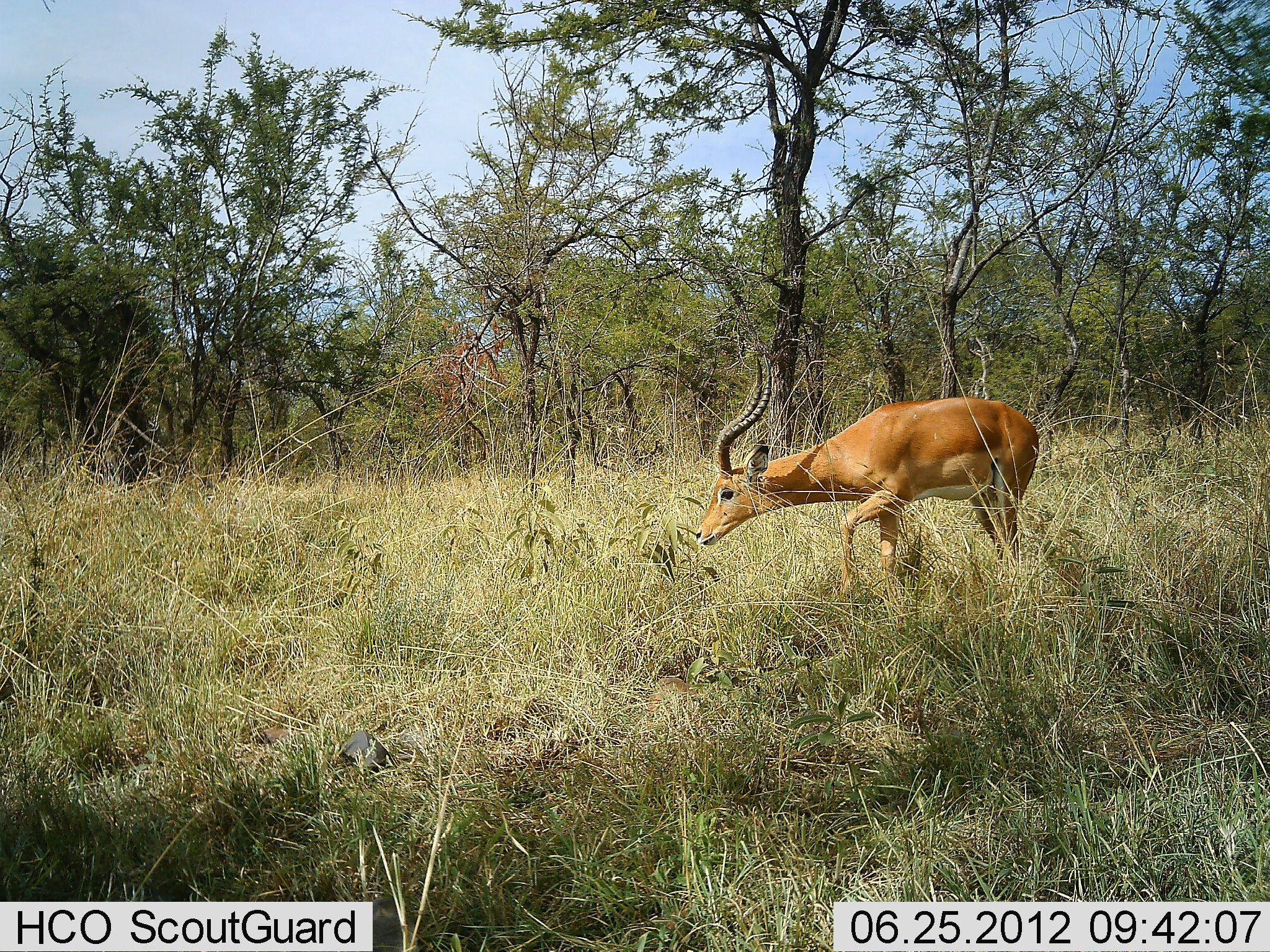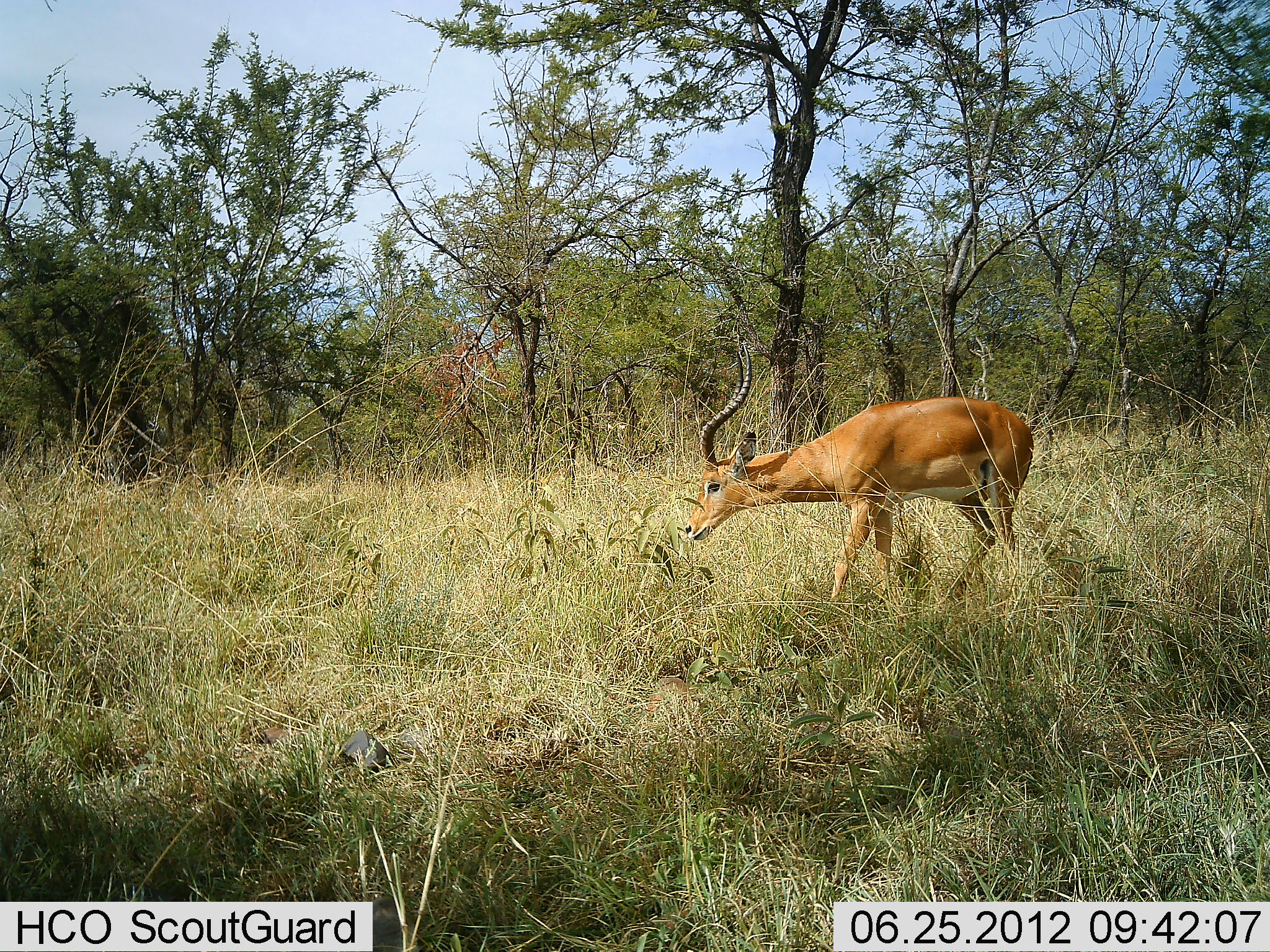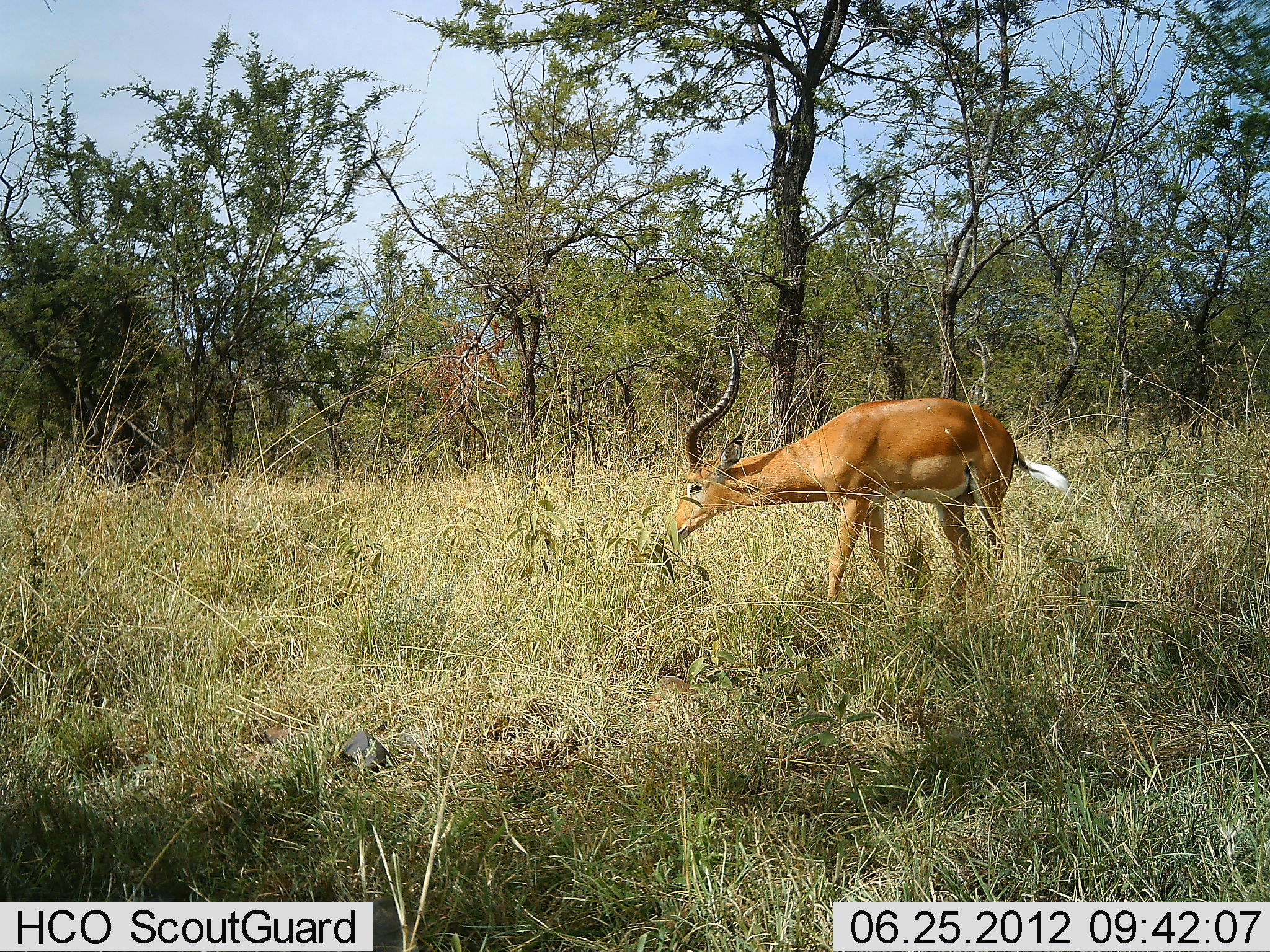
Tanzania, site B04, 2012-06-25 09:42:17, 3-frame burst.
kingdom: Animalia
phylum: Chordata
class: Mammalia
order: Artiodactyla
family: Bovidae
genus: Aepyceros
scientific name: Aepyceros melampus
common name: impala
Impala (Aepyceros melampus), count 1. Behavior (volunteer vote fractions): standing 60%, resting 0%, moving 20%, interacting 0%. Young present (vote fraction): 0%. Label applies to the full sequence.